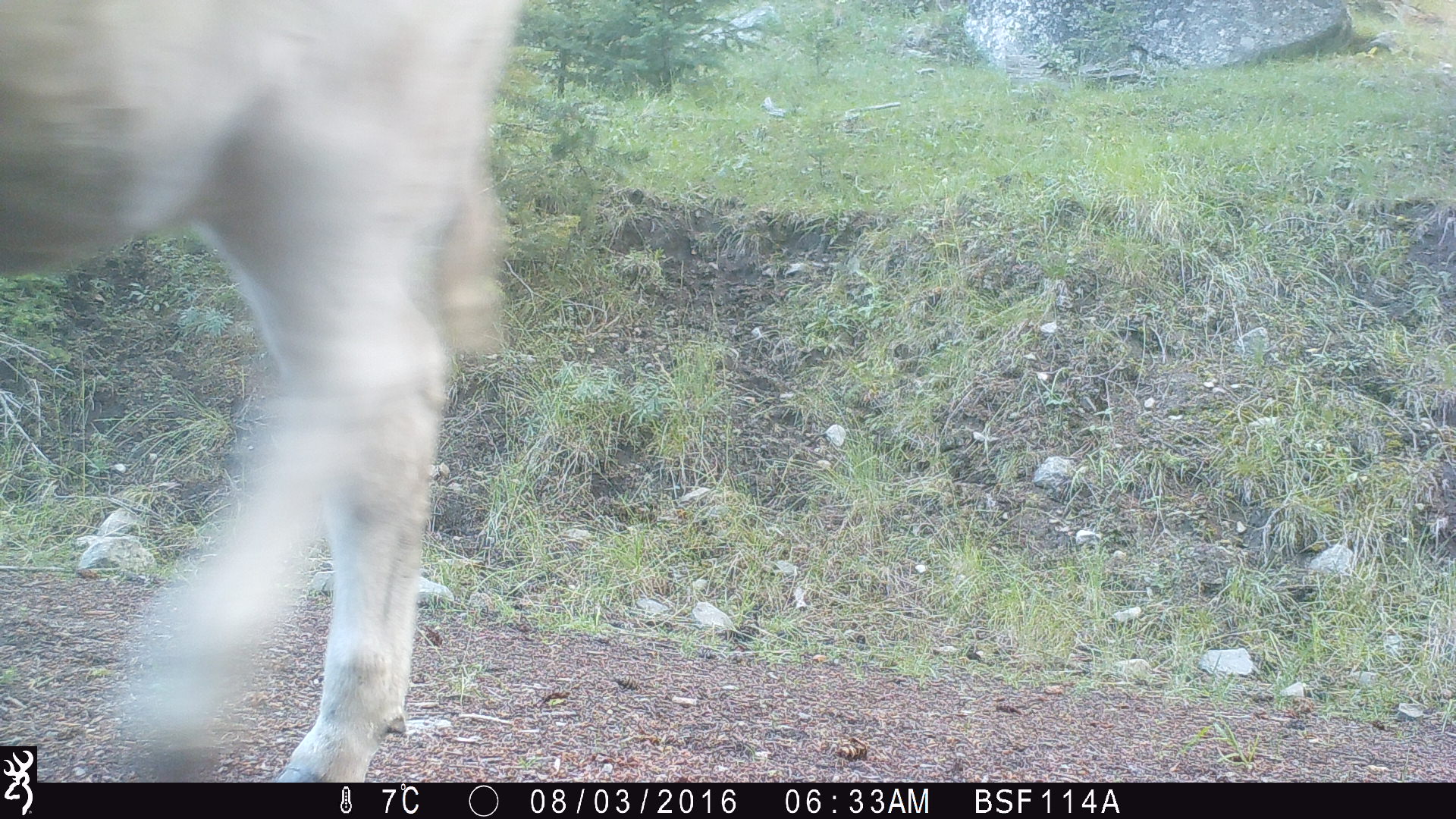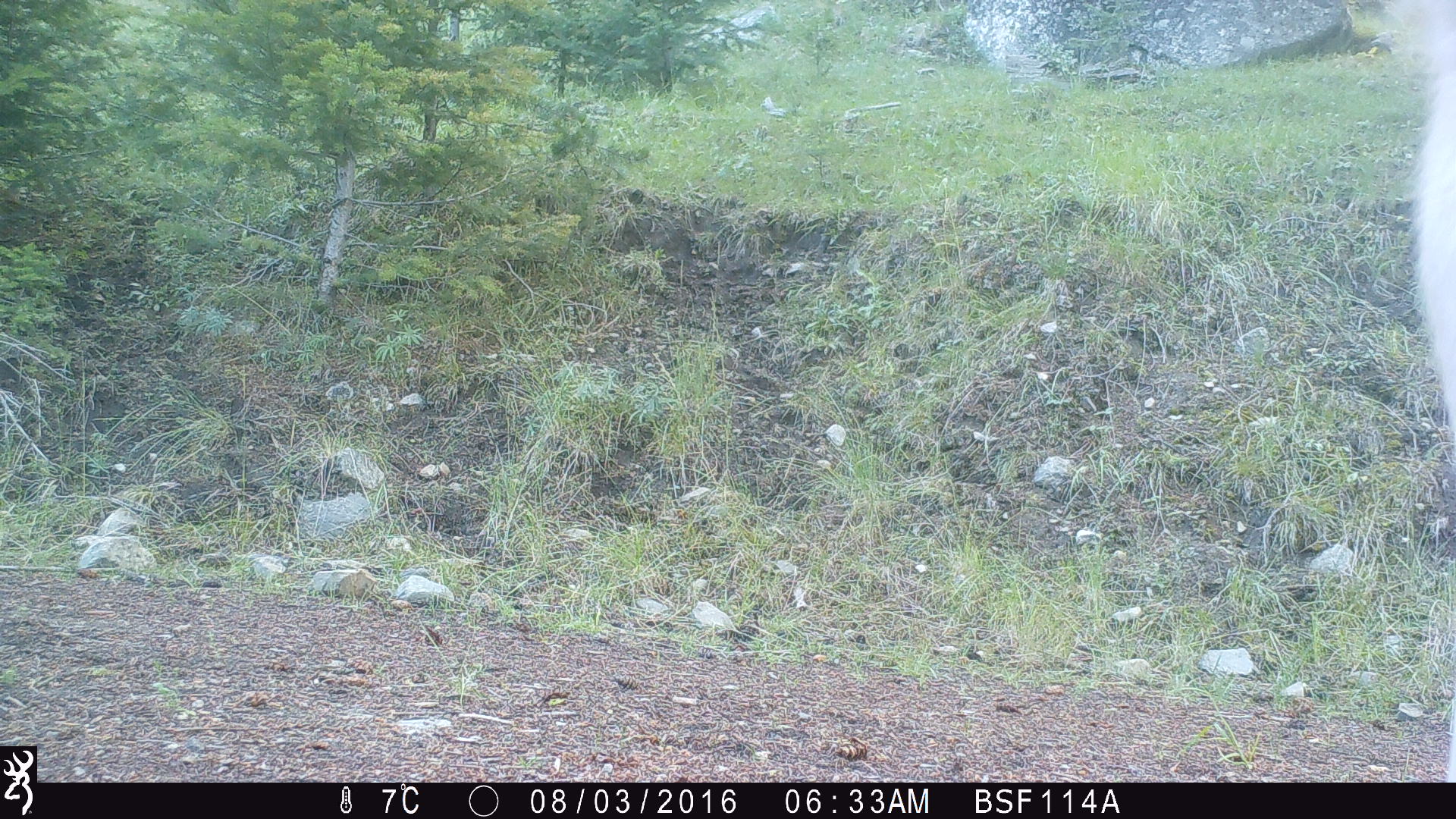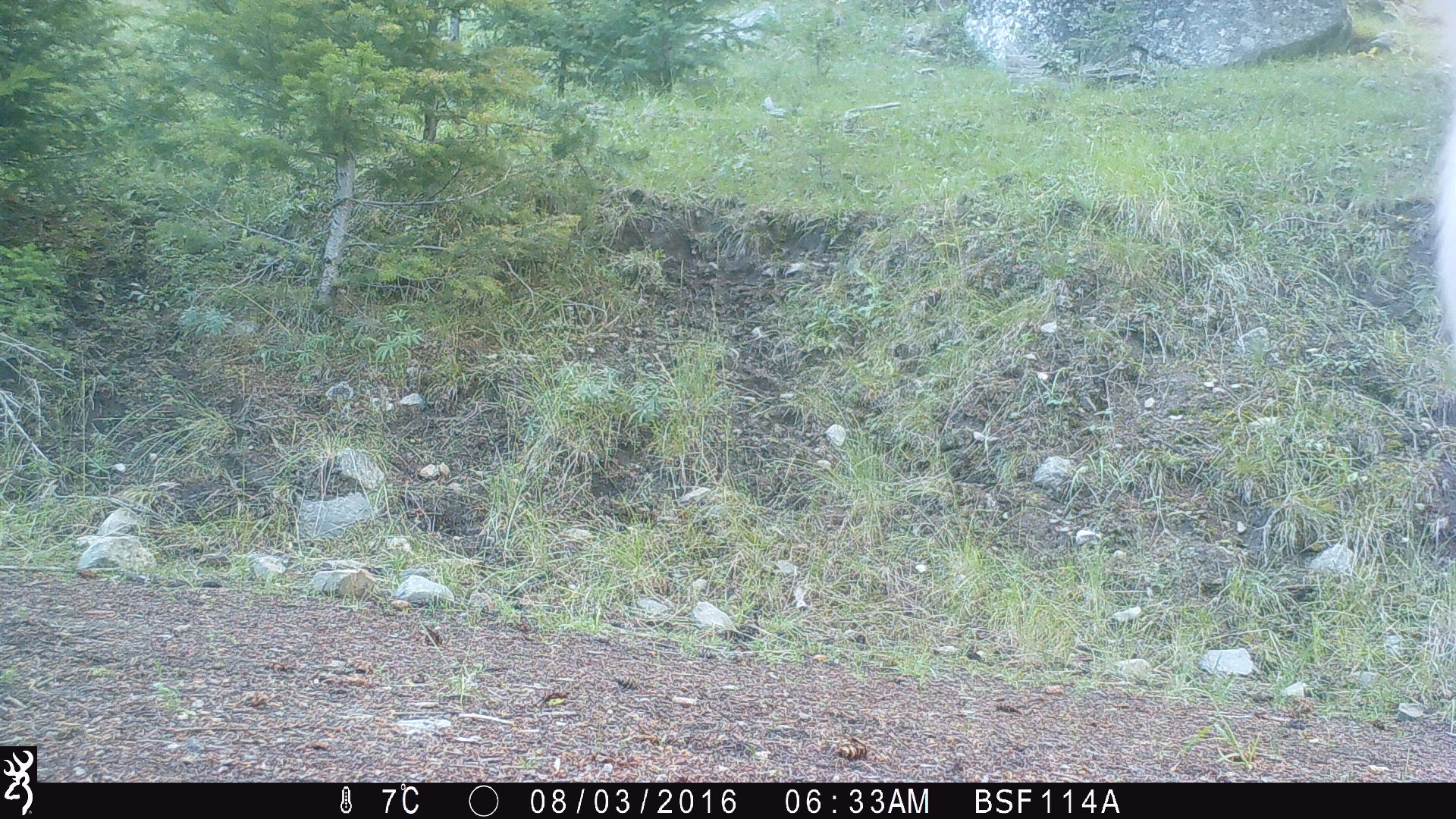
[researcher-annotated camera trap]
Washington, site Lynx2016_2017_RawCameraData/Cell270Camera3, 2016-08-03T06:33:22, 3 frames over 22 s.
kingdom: Animalia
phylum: Chordata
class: Mammalia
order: Artiodactyla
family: Bovidae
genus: Bos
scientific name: Bos taurus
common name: domestic cattle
Domestic cattle (Bos taurus). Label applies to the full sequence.